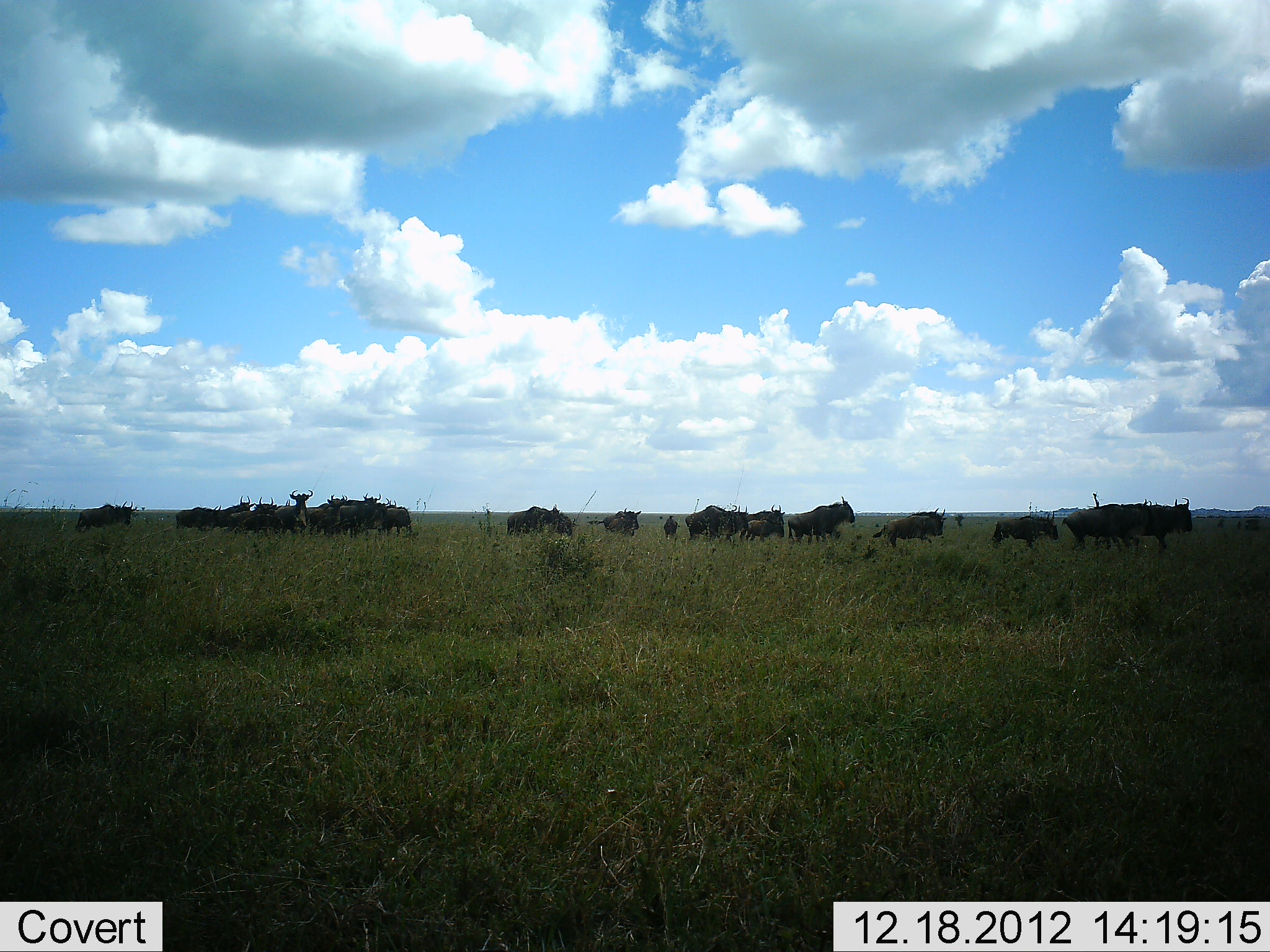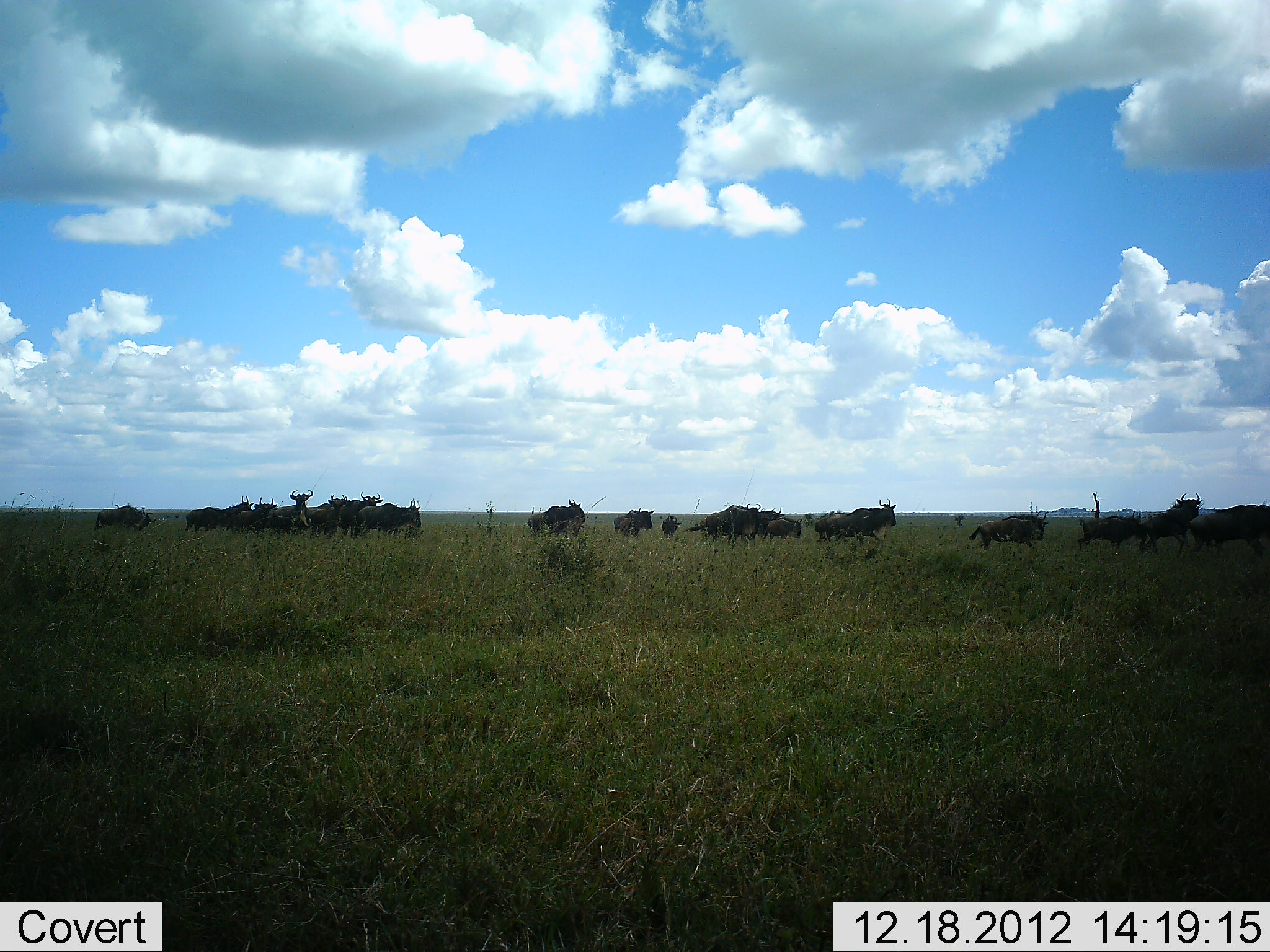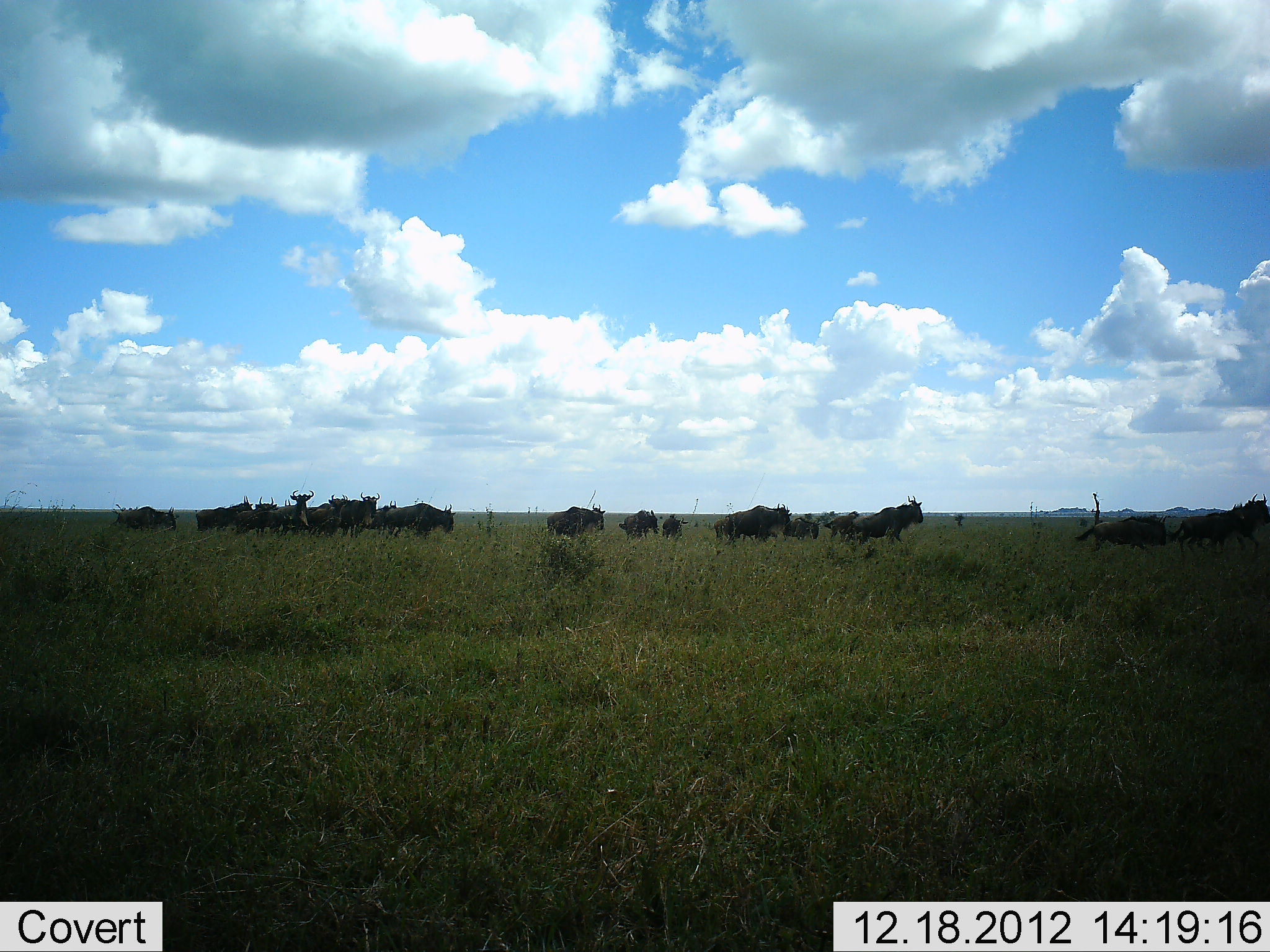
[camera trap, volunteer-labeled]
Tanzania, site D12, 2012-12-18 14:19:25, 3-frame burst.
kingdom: Animalia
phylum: Chordata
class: Mammalia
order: Artiodactyla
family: Bovidae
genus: Connochaetes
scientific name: Connochaetes taurinus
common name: blue wildebeest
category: wildebeest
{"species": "wildebeest (blue wildebeest) (Connochaetes taurinus)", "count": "11-50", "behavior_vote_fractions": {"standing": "38%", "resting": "0%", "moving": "100%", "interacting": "0%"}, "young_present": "4%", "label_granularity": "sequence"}